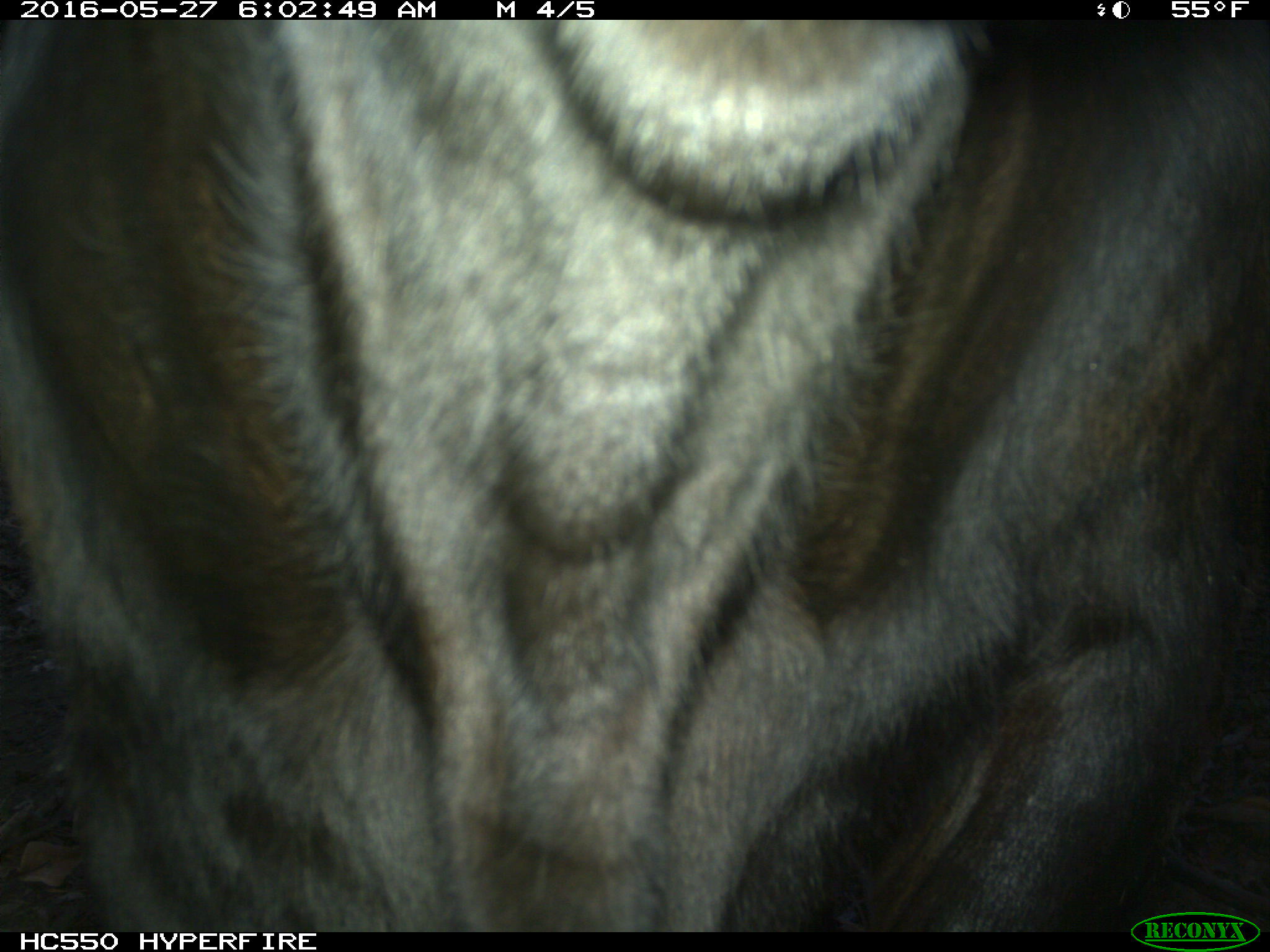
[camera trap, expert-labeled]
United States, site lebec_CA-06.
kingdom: Animalia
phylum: Chordata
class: Mammalia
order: Artiodactyla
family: Bovidae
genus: Bos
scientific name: Bos taurus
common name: domestic cow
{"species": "Bos taurus (domestic cow)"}